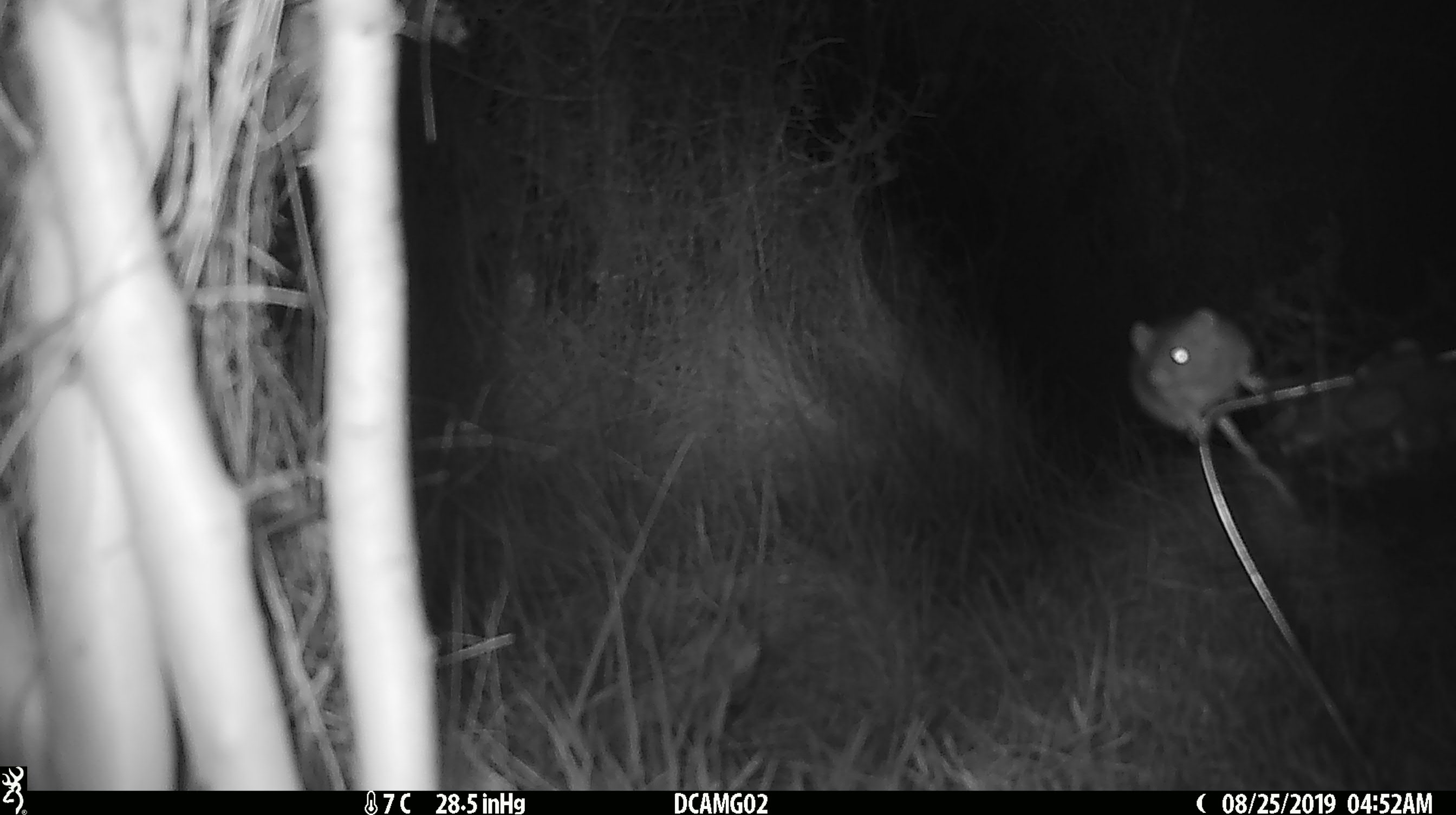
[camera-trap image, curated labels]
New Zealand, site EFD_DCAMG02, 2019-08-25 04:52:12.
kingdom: Animalia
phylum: Chordata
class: Mammalia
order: Rodentia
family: Muridae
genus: Mus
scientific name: Mus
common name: mouse